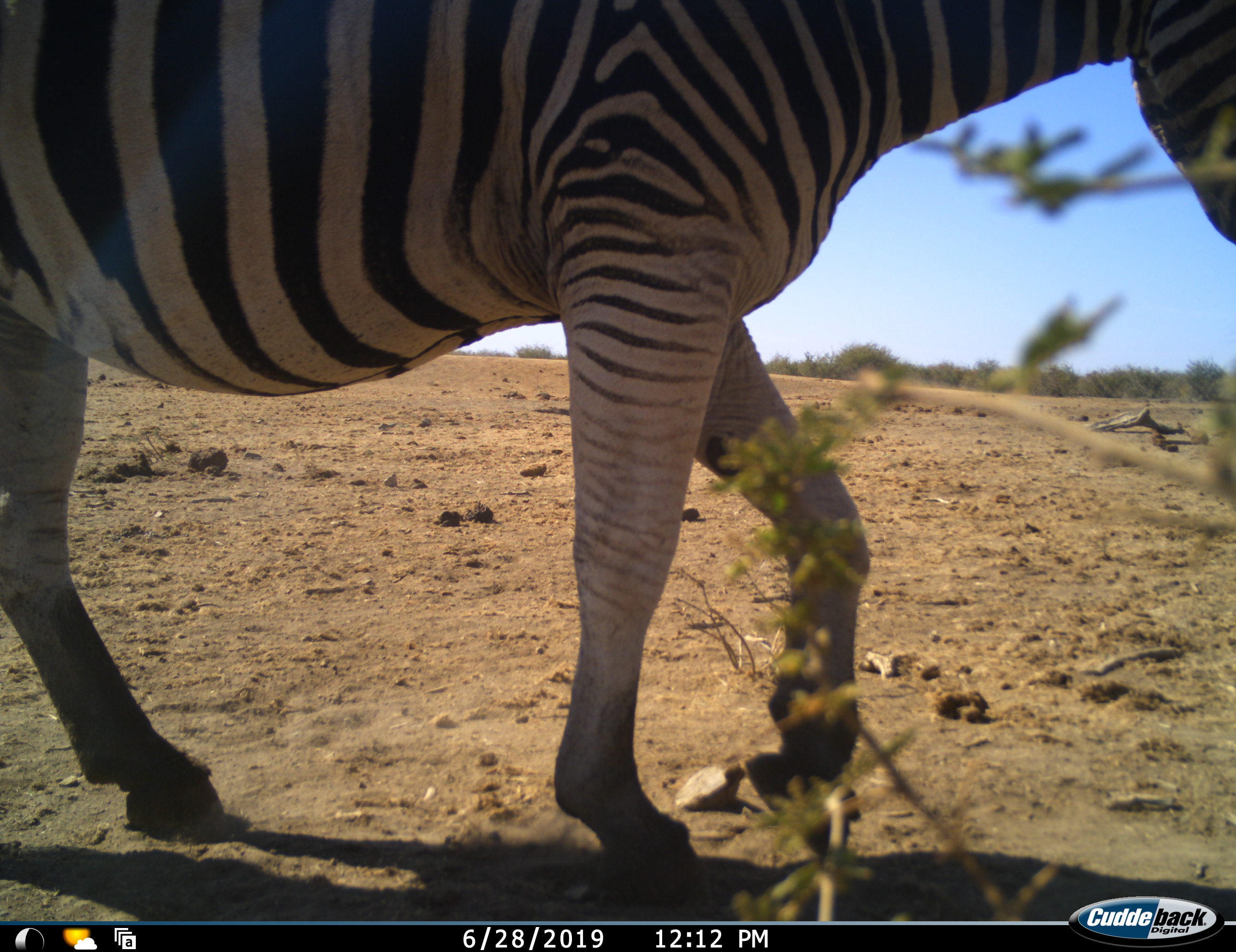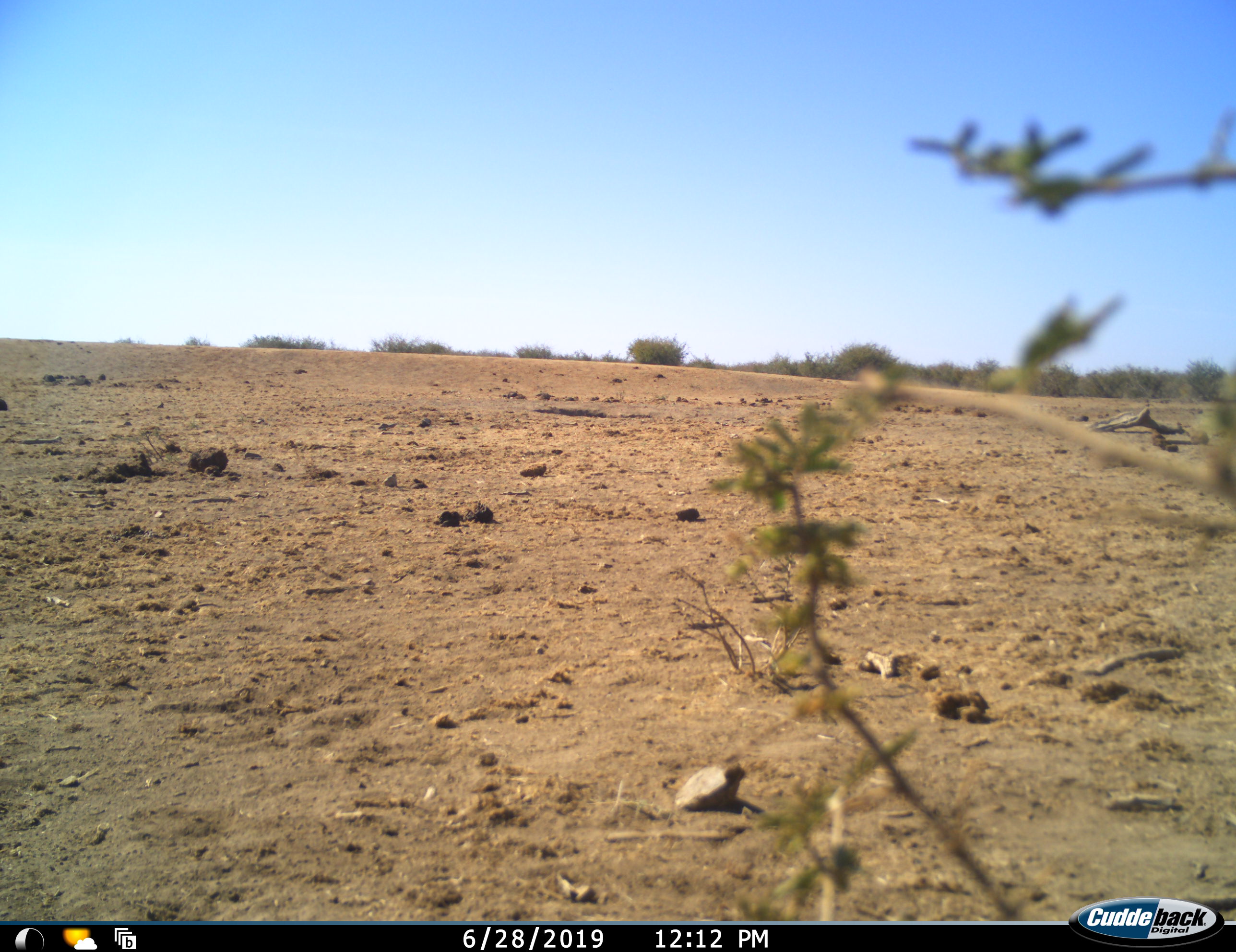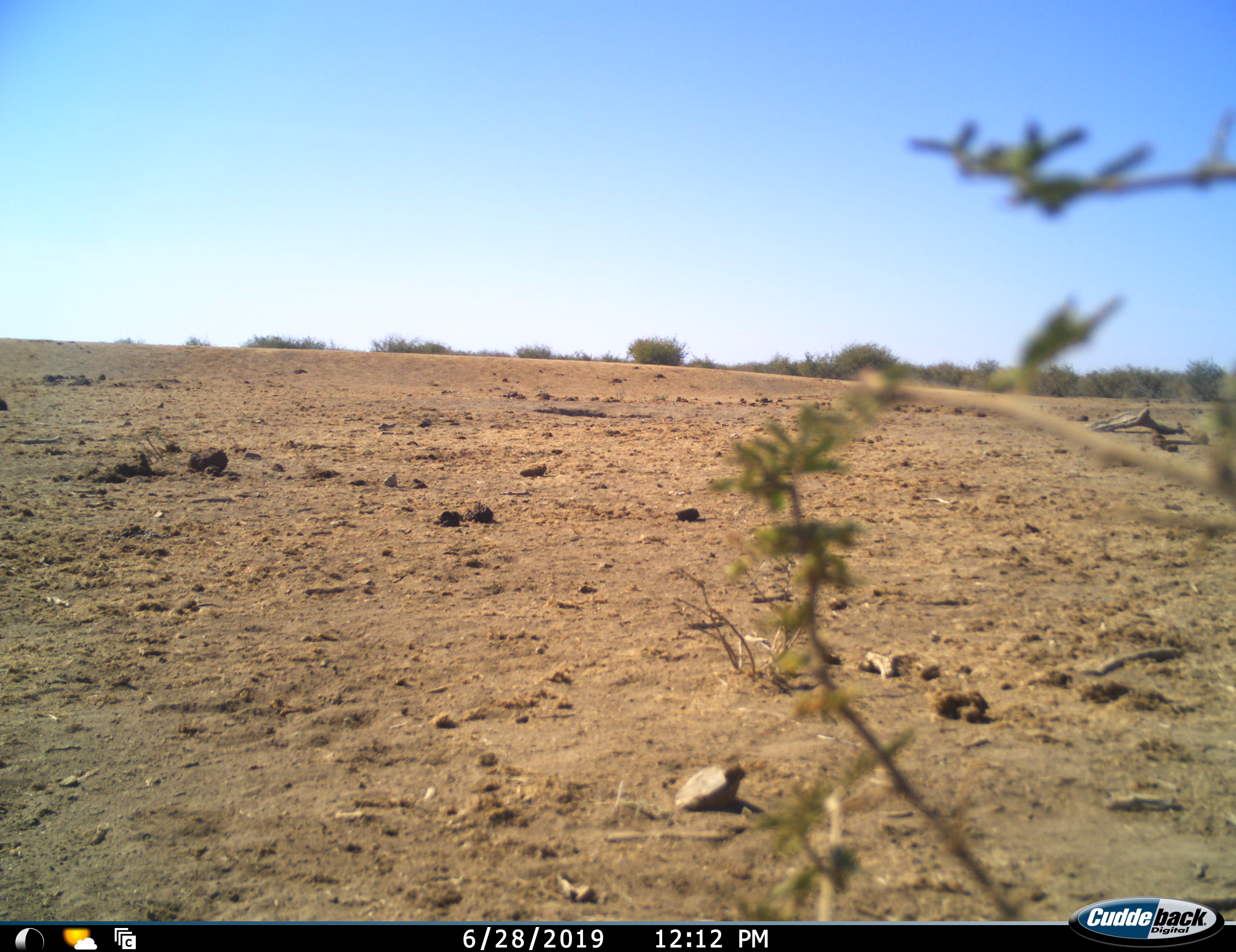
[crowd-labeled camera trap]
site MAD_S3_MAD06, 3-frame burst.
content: unidentified animal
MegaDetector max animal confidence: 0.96